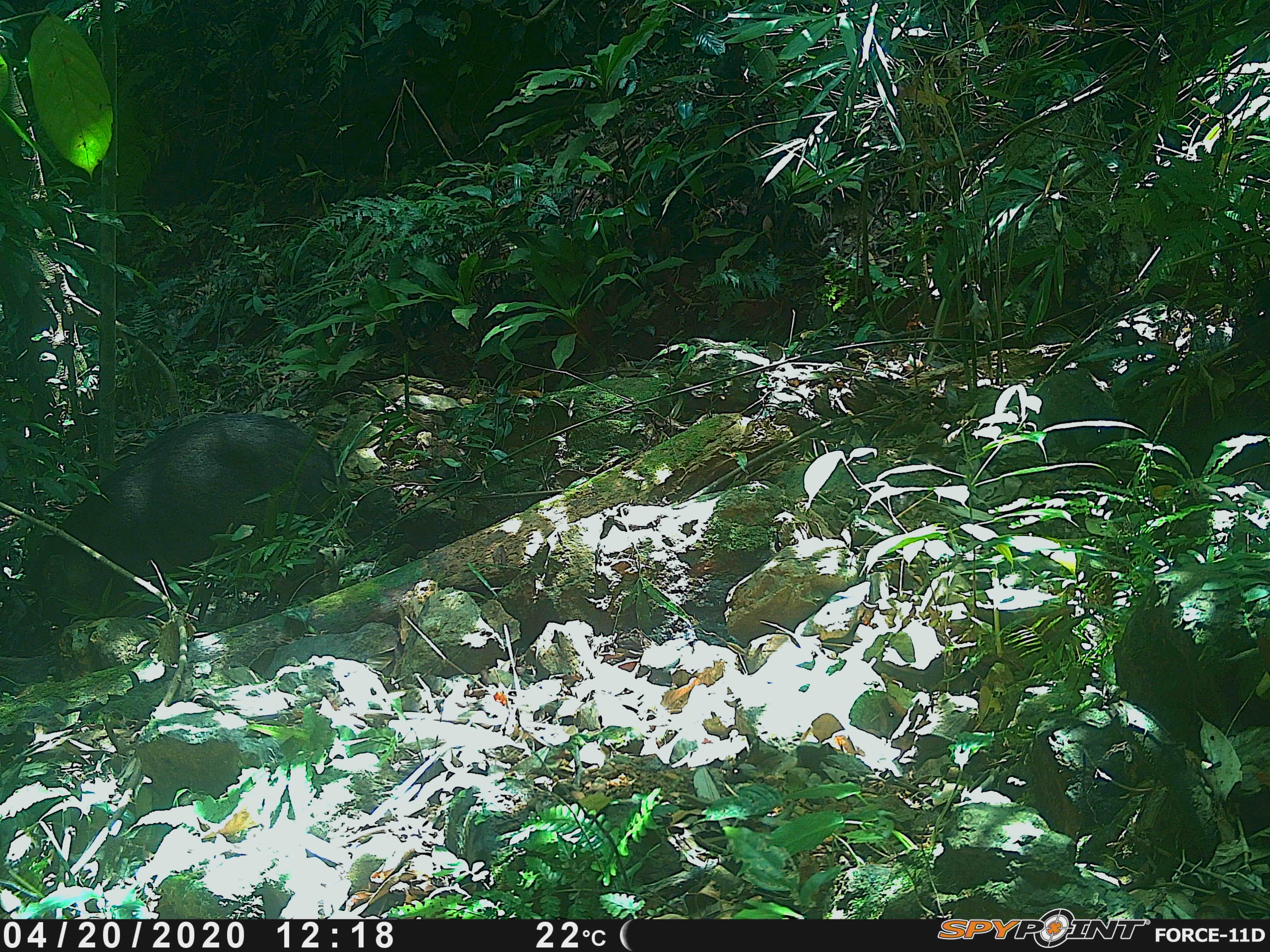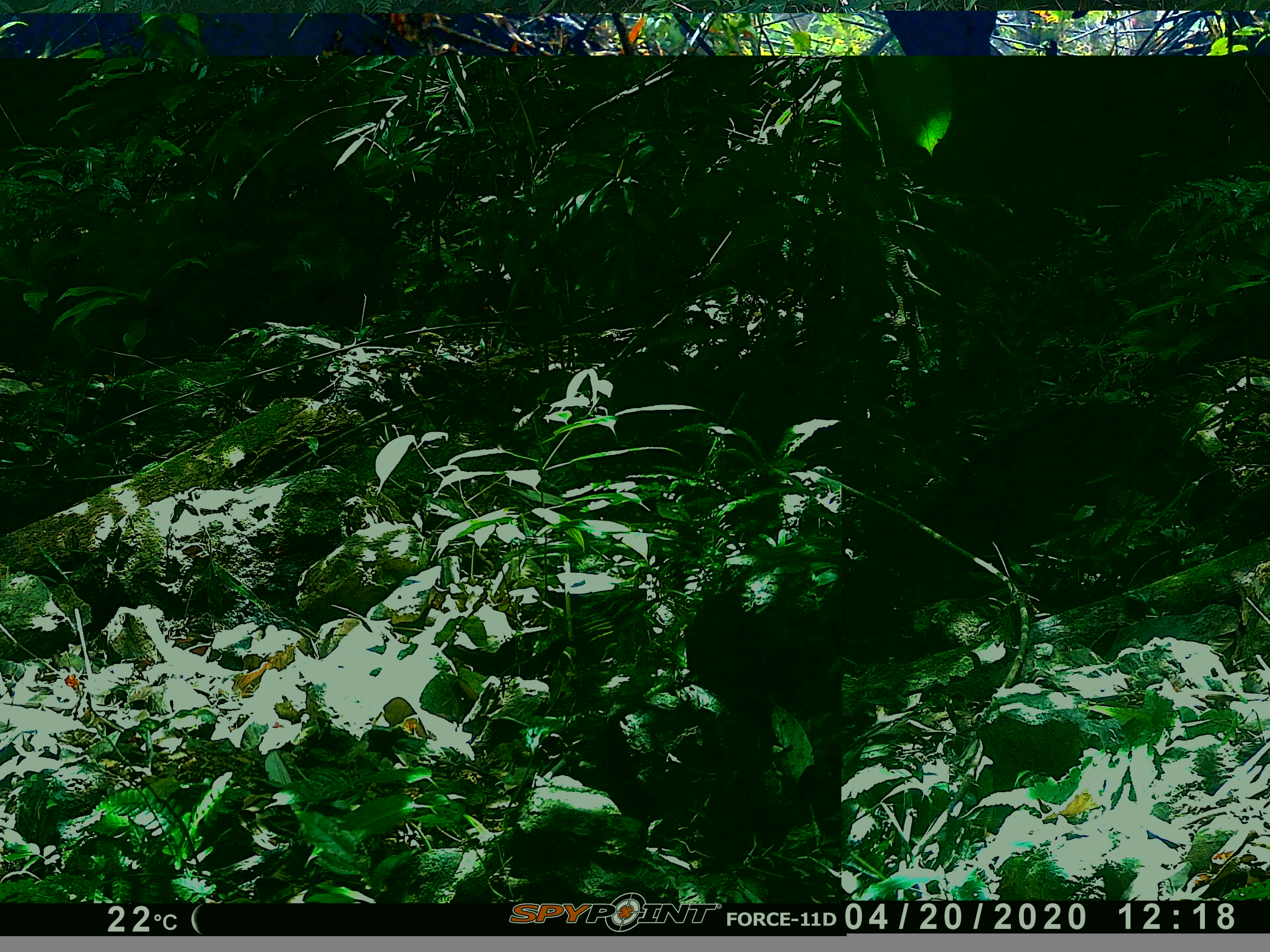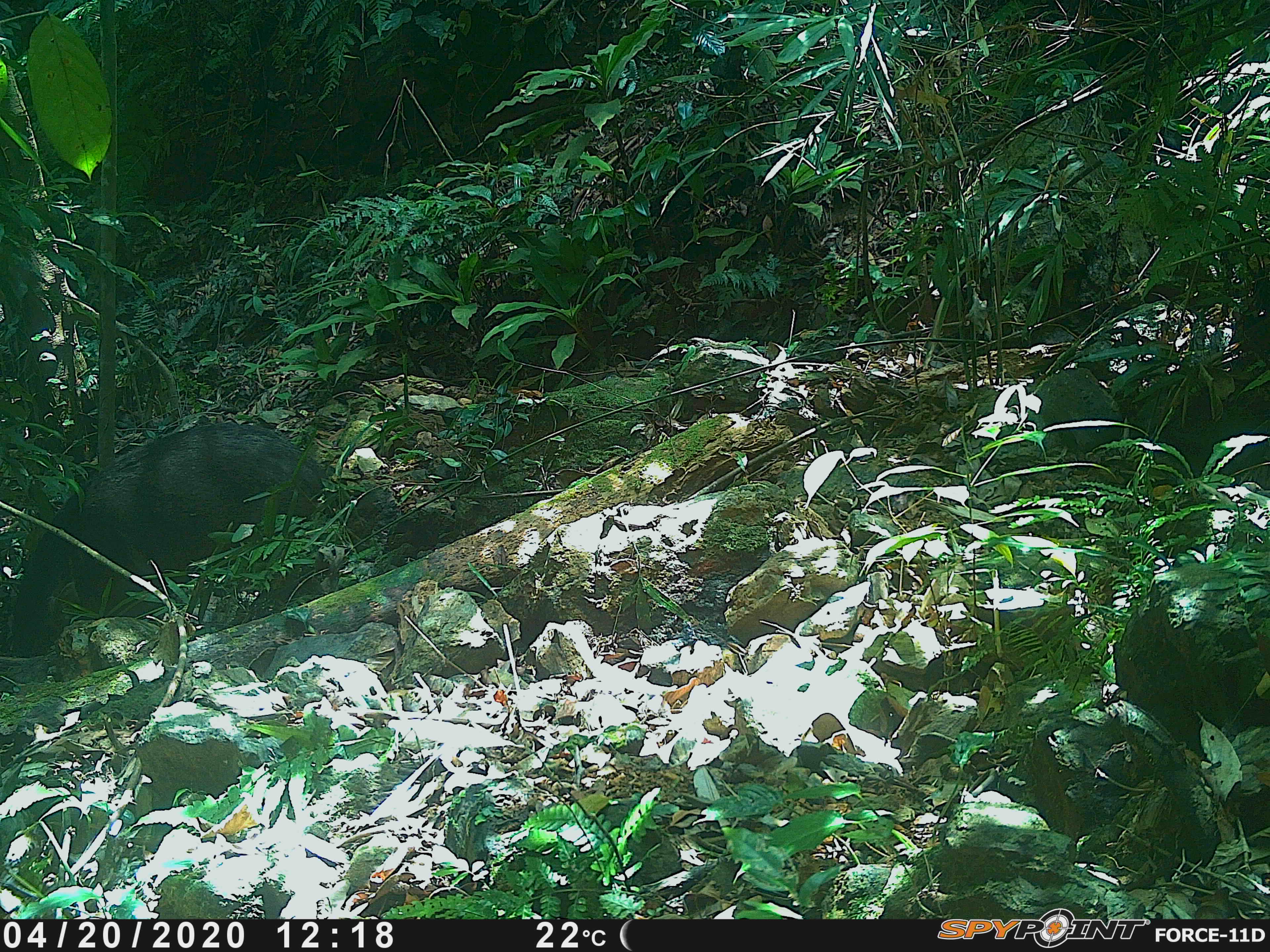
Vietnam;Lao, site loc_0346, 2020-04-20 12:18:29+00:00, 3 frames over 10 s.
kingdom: Animalia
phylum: Chordata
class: Mammalia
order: Artiodactyla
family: Suidae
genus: Sus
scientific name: Sus scrofa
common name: eurasian wild pig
Eurasian wild pig (Sus scrofa). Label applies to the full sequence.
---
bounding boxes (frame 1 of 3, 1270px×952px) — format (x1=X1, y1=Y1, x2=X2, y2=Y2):
eurasian wild pig: (x1=28, y1=411, x2=351, y2=627)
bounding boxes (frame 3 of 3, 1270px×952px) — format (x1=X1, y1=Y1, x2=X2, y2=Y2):
eurasian wild pig: (x1=12, y1=420, x2=329, y2=658)